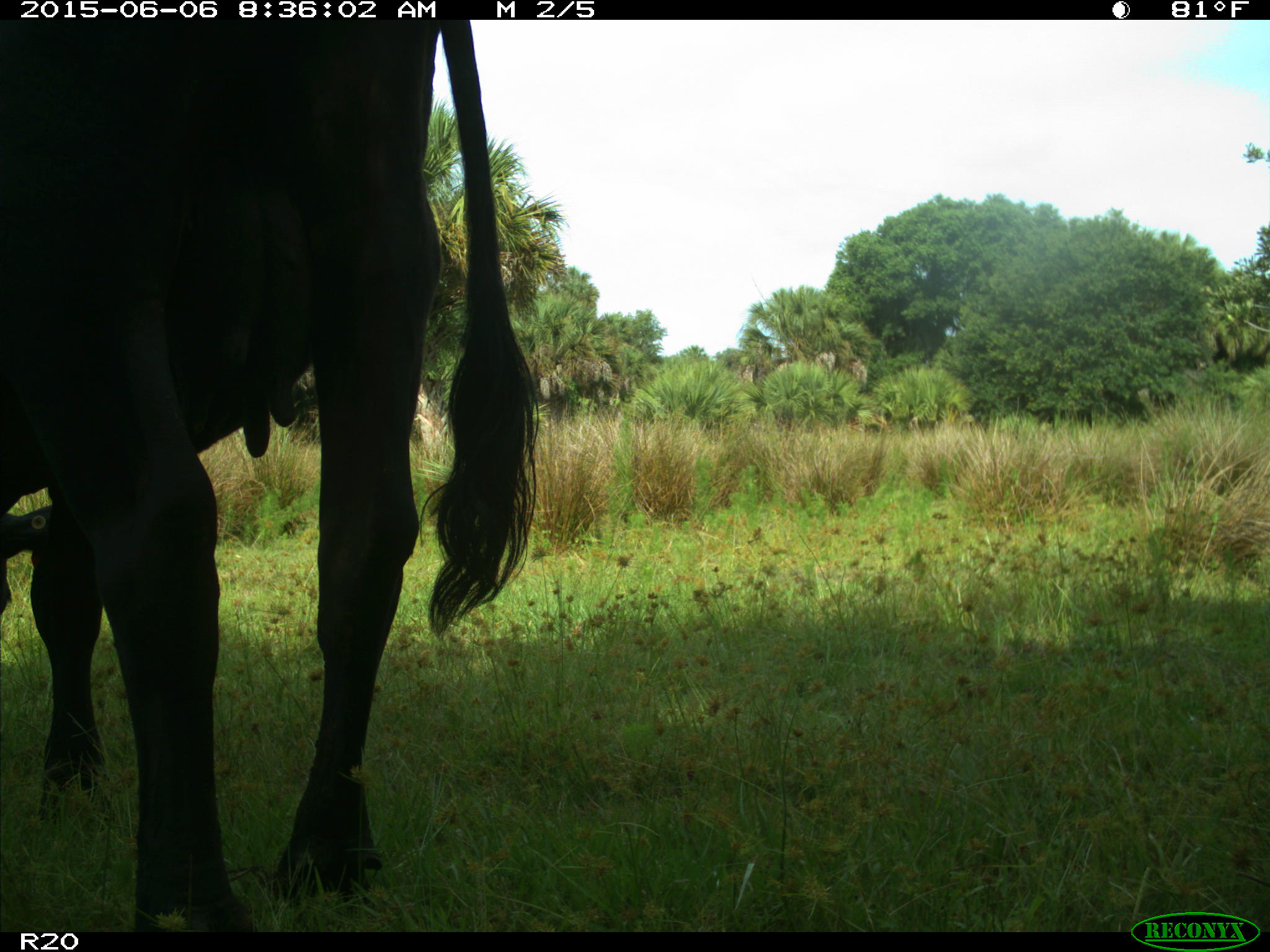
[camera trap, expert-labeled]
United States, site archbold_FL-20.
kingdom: Animalia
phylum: Chordata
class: Mammalia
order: Artiodactyla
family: Bovidae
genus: Bos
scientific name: Bos taurus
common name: domestic cow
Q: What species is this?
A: Bos taurus (domestic cow).